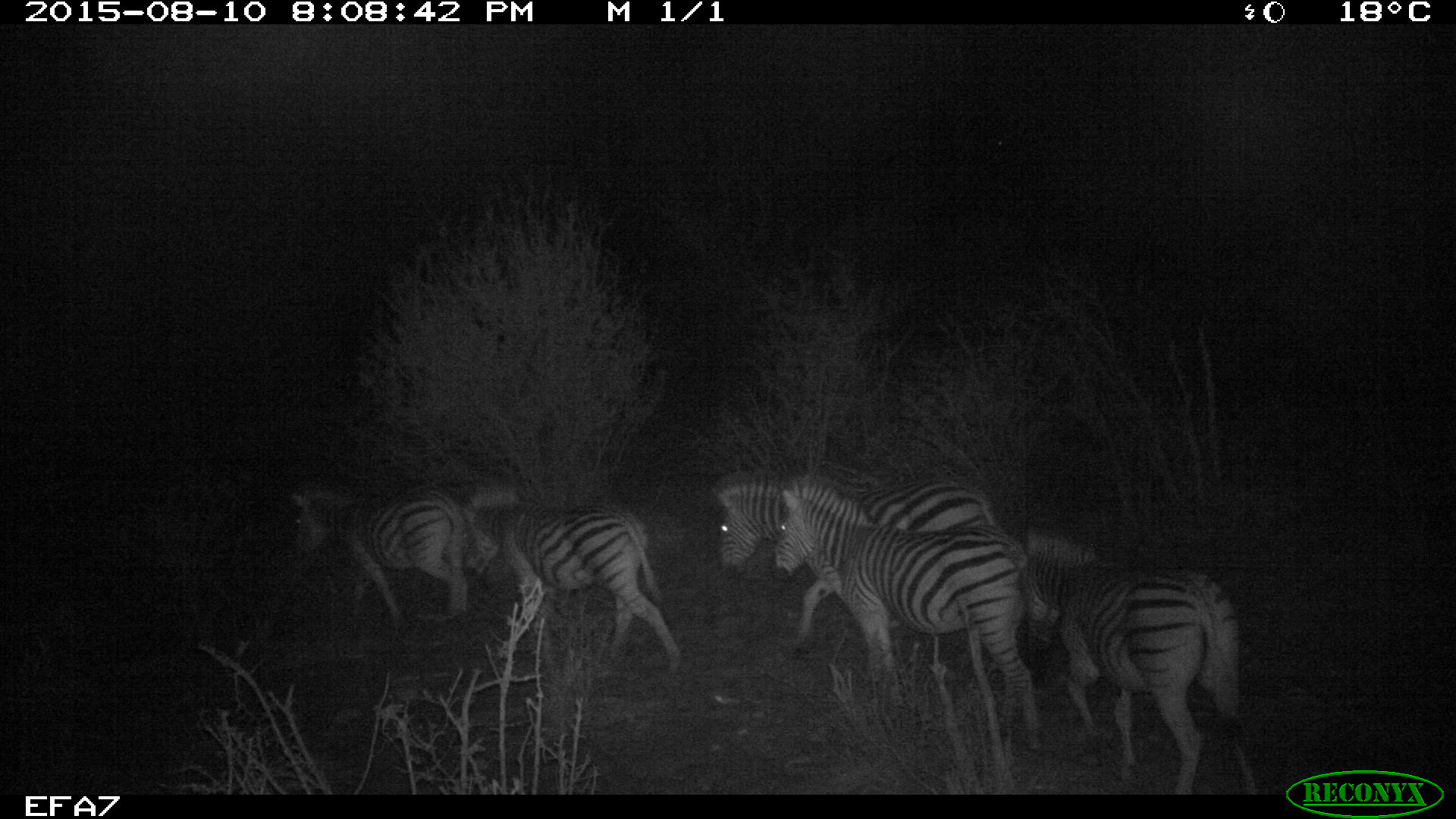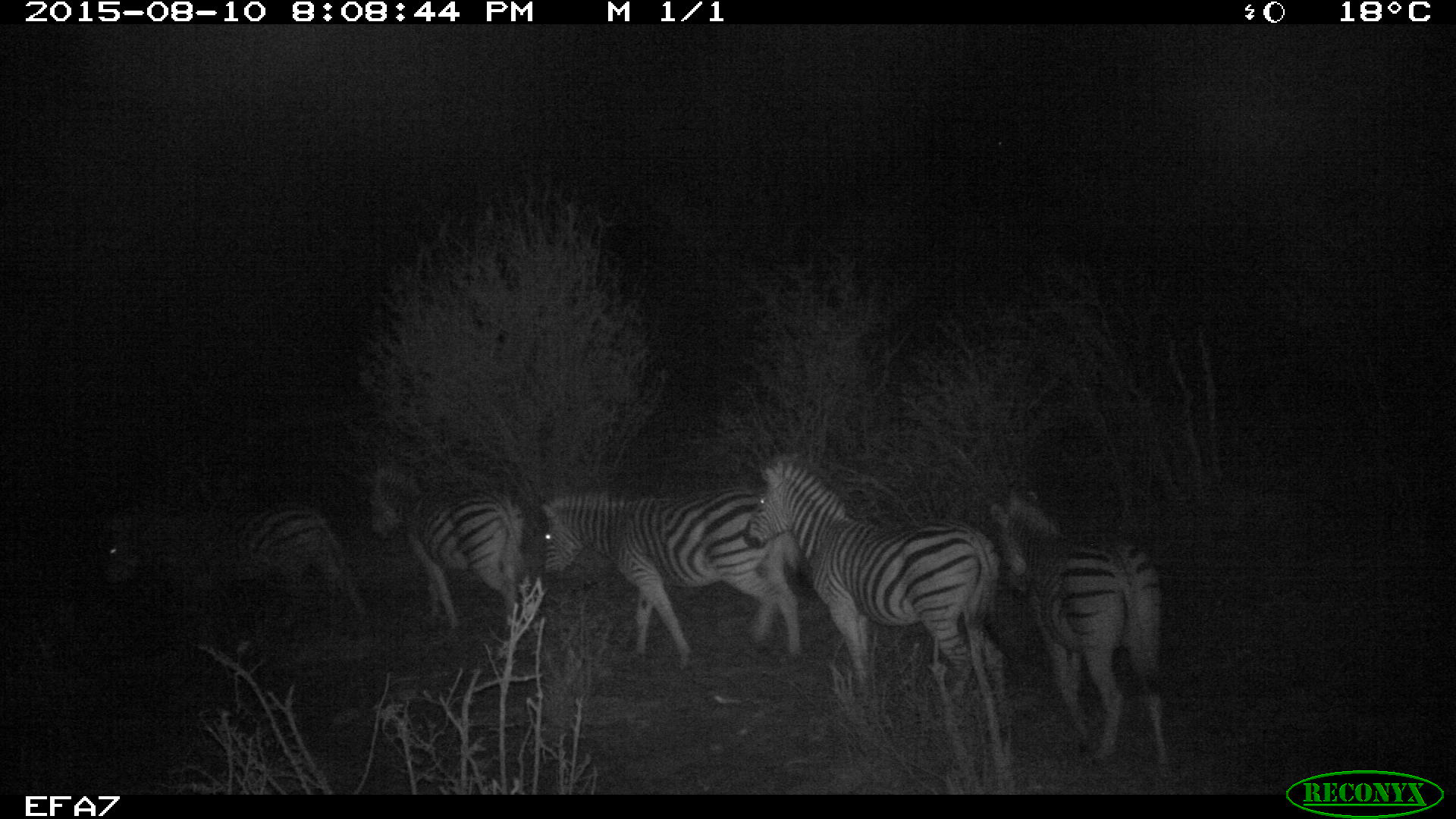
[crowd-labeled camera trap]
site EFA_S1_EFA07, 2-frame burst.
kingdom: Animalia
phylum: Chordata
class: Mammalia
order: Perissodactyla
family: Equidae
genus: Equus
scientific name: Equus quagga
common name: plains zebra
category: zebraplains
Zebraplains (plains zebra) (Equus quagga), count 5. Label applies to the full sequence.